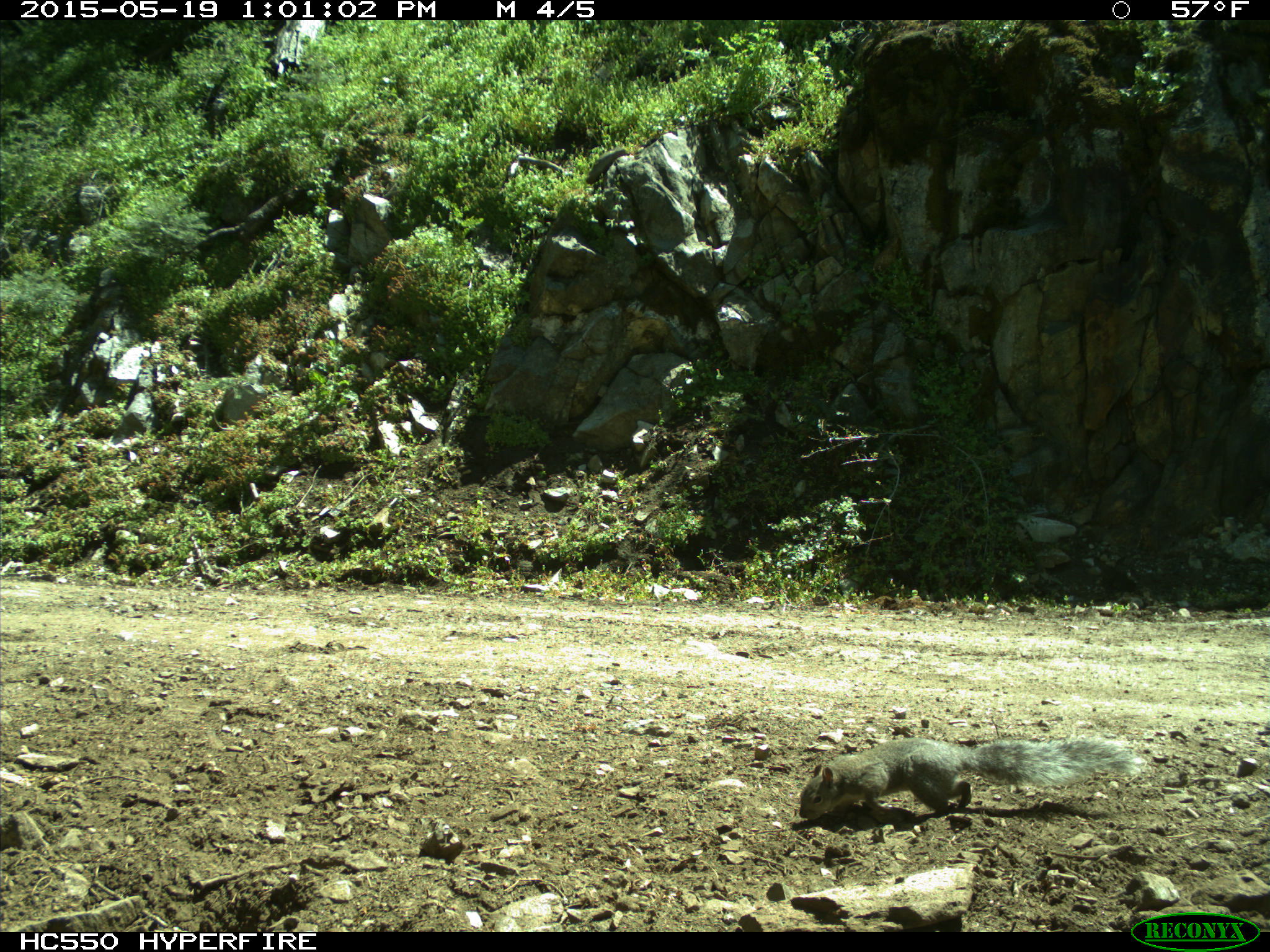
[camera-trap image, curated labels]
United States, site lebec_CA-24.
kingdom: Animalia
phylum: Chordata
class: Mammalia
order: Rodentia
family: Sciuridae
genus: Sciurus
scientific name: Sciurus carolinensis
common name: eastern gray squirrel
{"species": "Sciurus carolinensis (eastern gray squirrel)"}